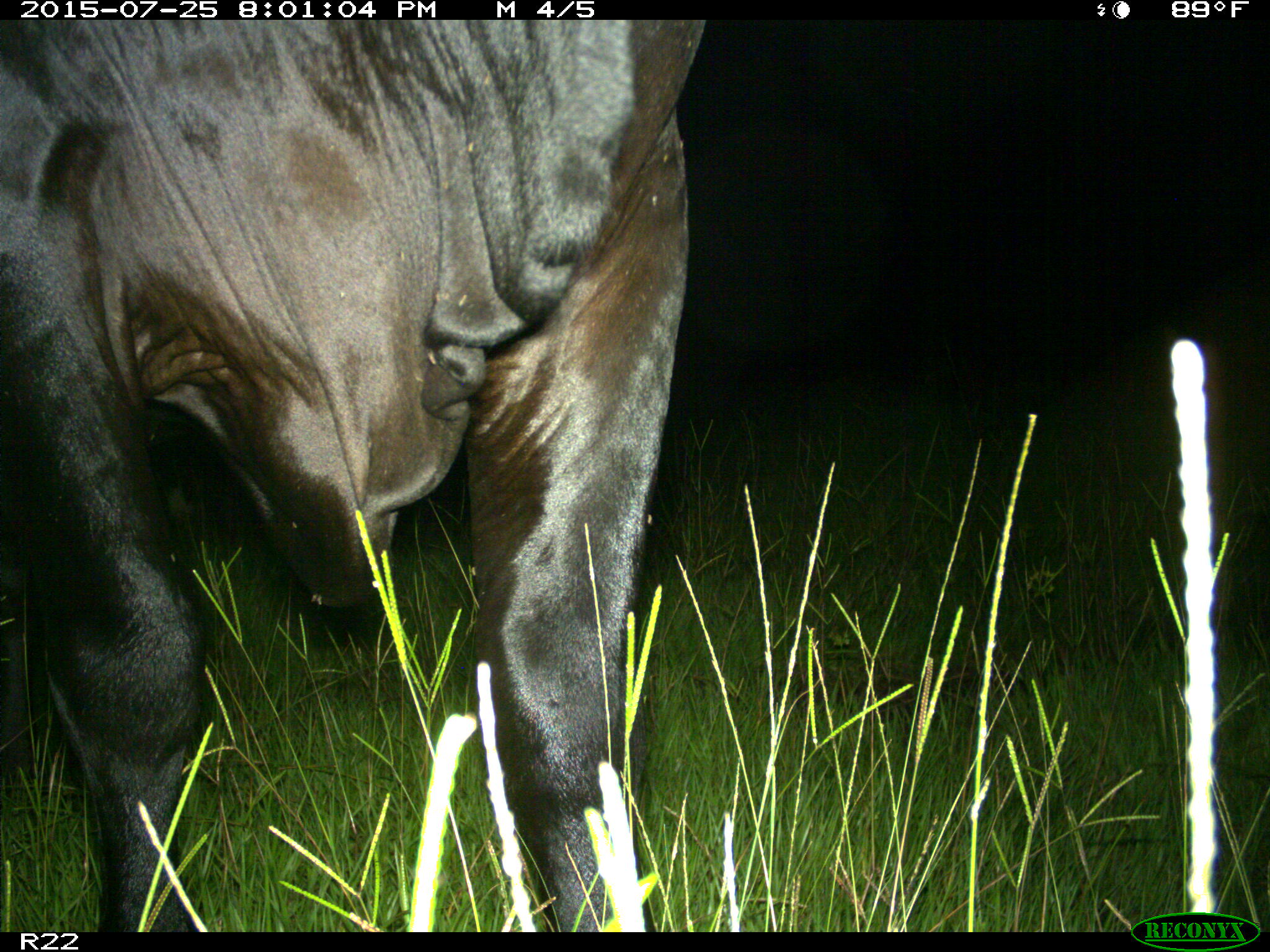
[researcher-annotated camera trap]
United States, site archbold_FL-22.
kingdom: Animalia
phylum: Chordata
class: Mammalia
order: Artiodactyla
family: Bovidae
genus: Bos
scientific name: Bos taurus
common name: domestic cow